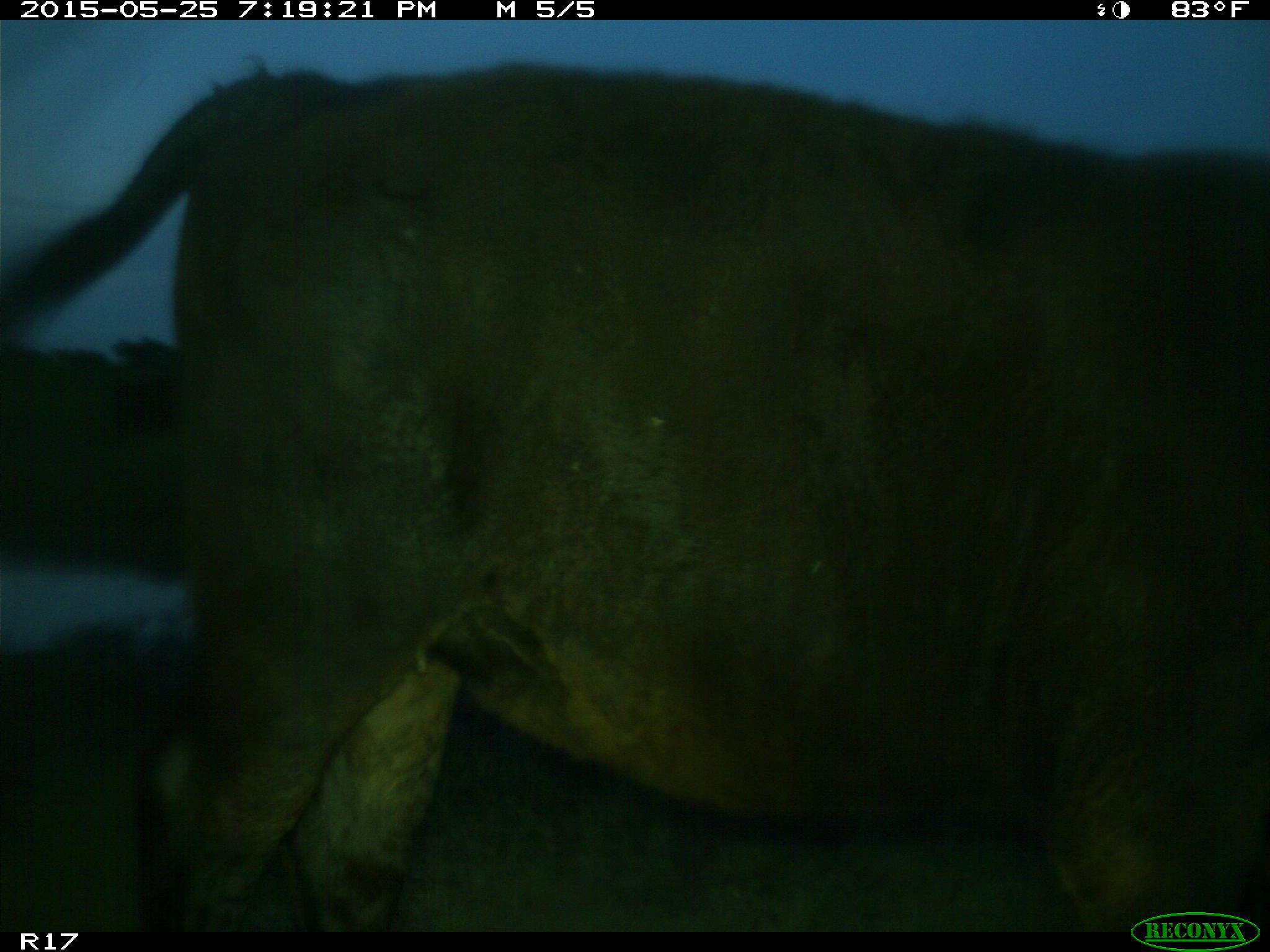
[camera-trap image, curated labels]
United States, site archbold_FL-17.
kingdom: Animalia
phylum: Chordata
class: Mammalia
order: Artiodactyla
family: Bovidae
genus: Bos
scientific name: Bos taurus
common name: domestic cow